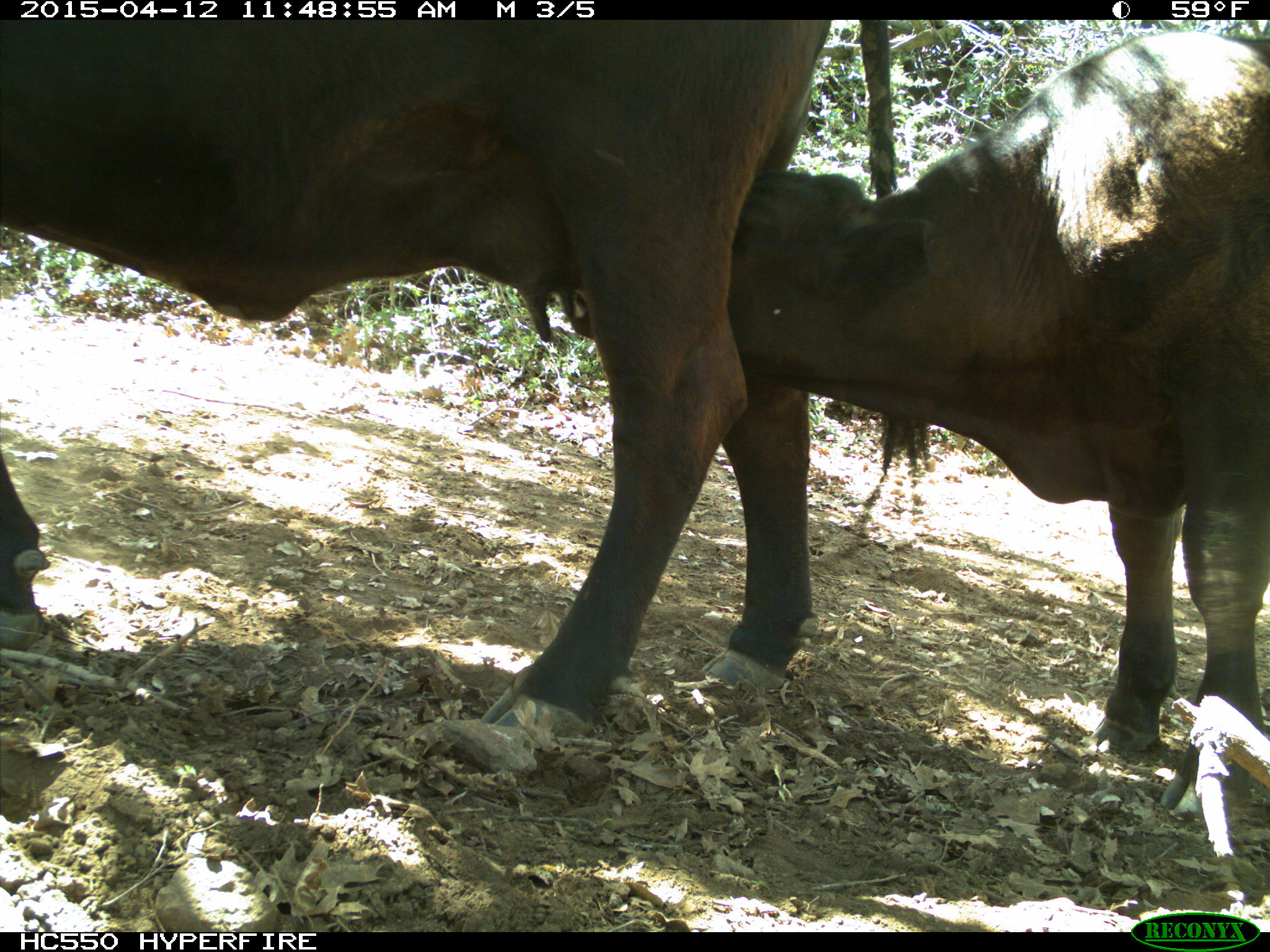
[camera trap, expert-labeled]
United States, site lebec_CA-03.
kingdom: Animalia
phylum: Chordata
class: Mammalia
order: Artiodactyla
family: Bovidae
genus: Bos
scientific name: Bos taurus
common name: domestic cow